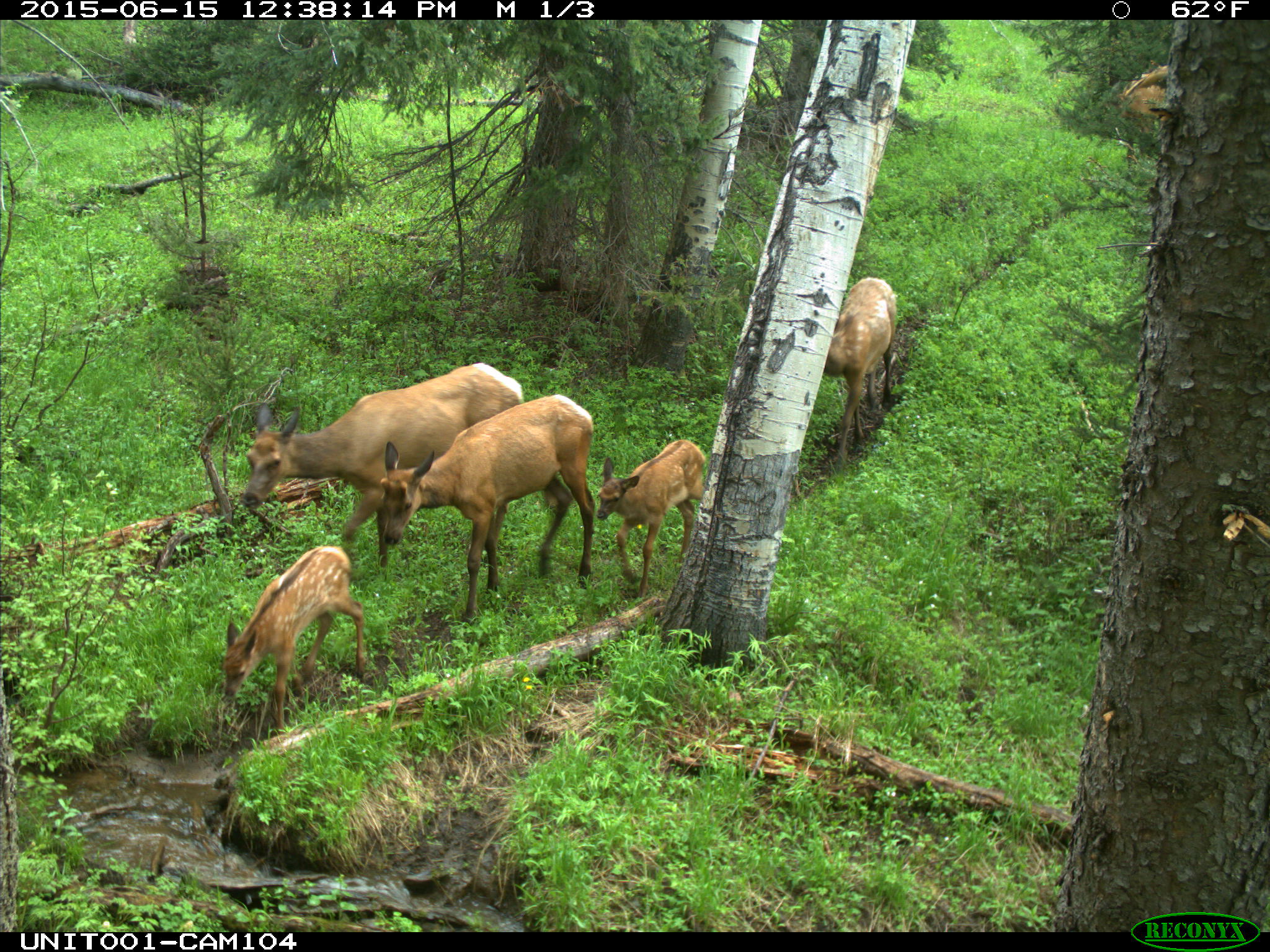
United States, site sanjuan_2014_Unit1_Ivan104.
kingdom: Animalia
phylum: Chordata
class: Mammalia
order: Artiodactyla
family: Cervidae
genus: Cervus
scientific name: Cervus elaphus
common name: red deer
Cervus elaphus (red deer).